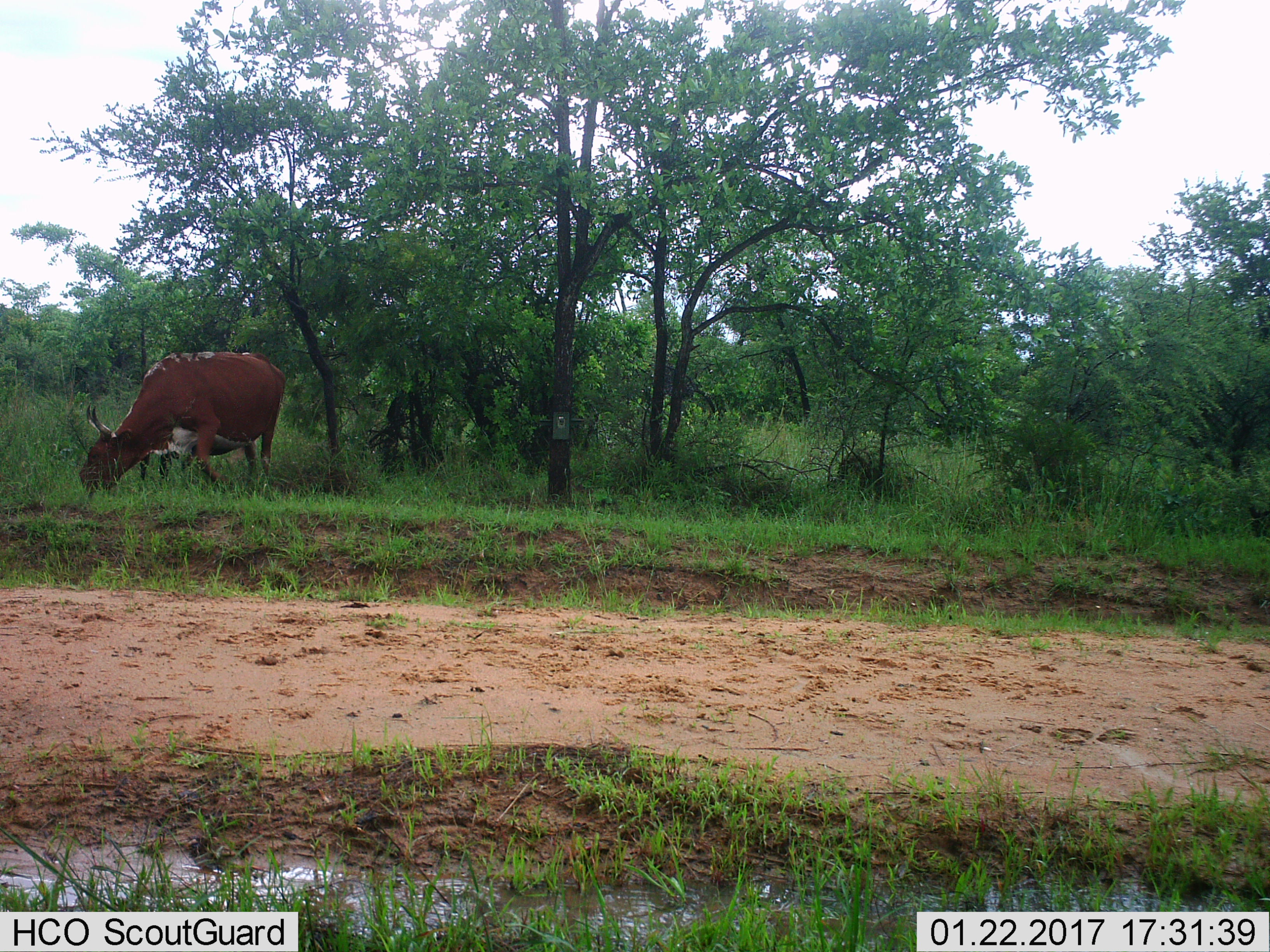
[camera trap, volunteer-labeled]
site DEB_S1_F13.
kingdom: Animalia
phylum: Chordata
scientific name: Vertebrata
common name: domestic animal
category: domesticanimal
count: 1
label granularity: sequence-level